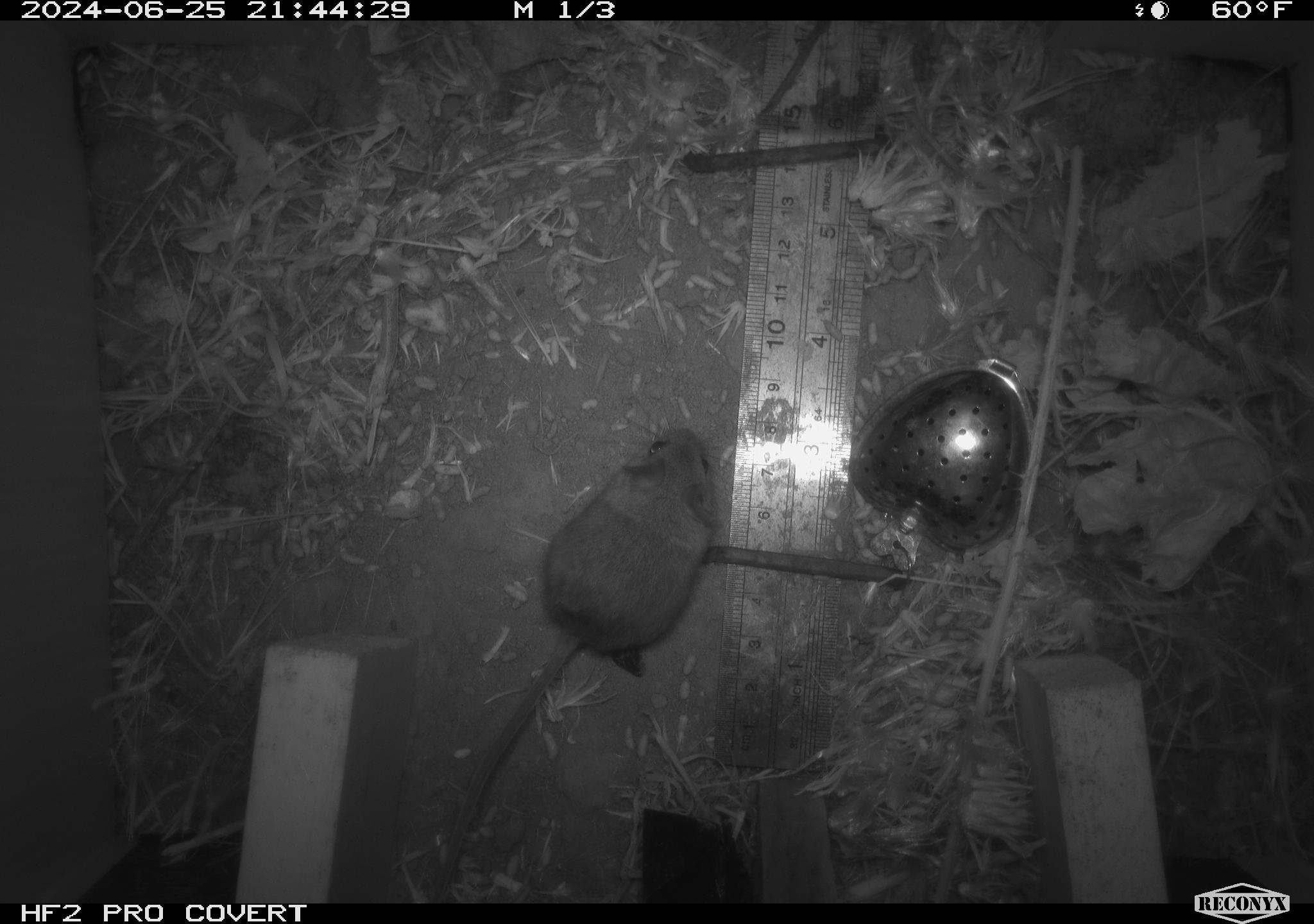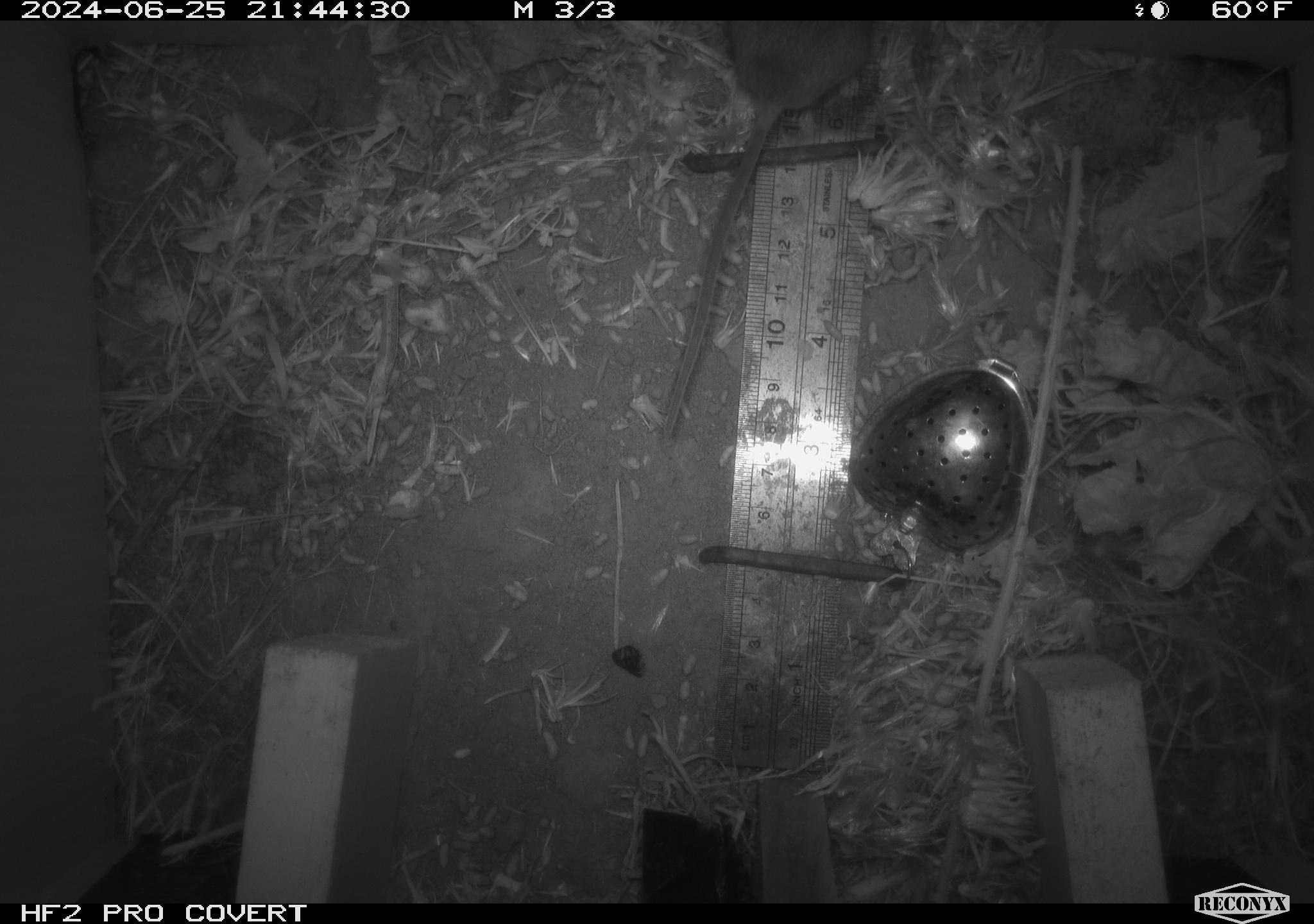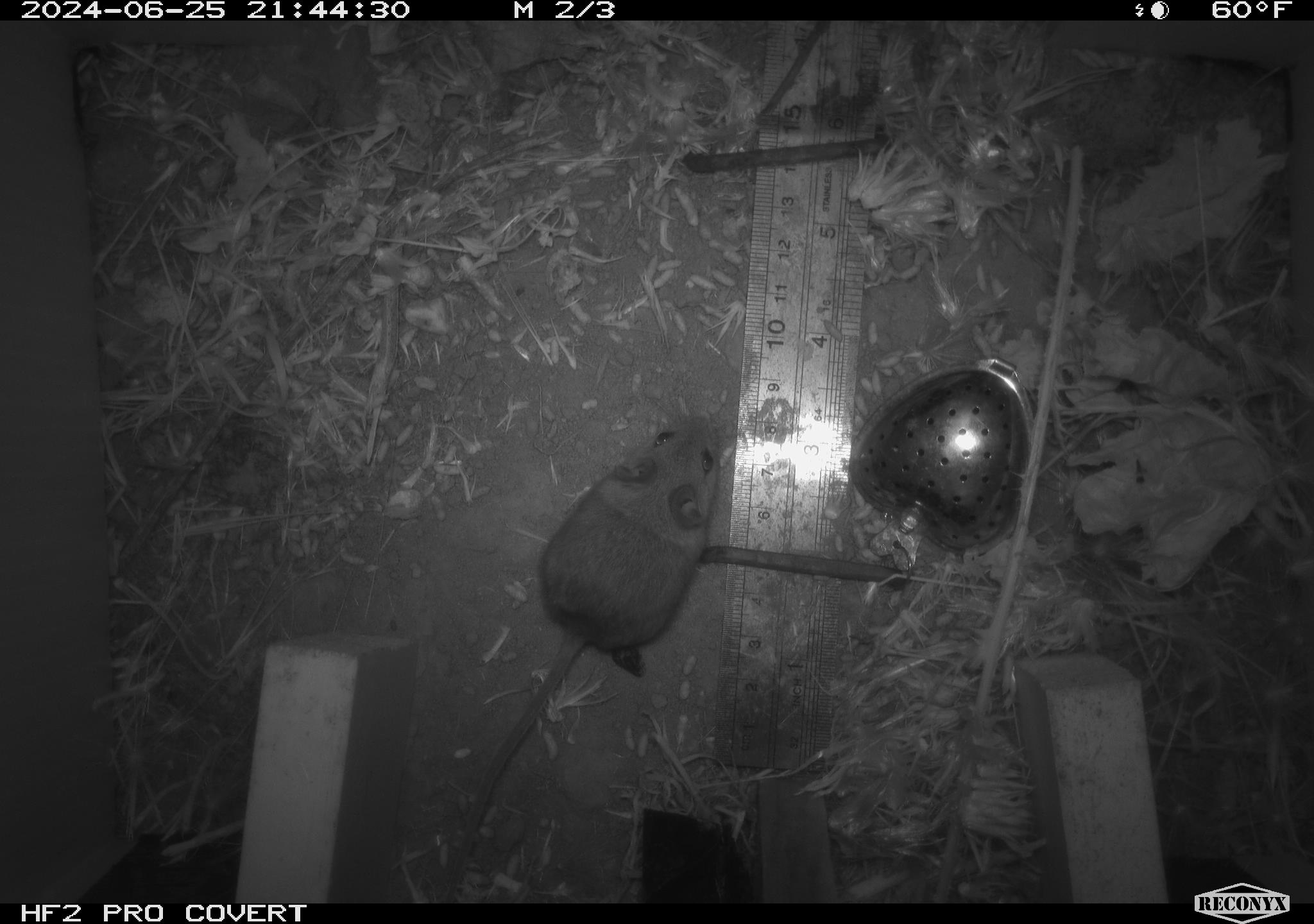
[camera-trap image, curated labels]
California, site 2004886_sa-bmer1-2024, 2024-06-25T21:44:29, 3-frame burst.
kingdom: Animalia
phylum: Chordata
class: Mammalia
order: Rodentia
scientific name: Rodentia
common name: mouse species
Mouse species (Rodentia).